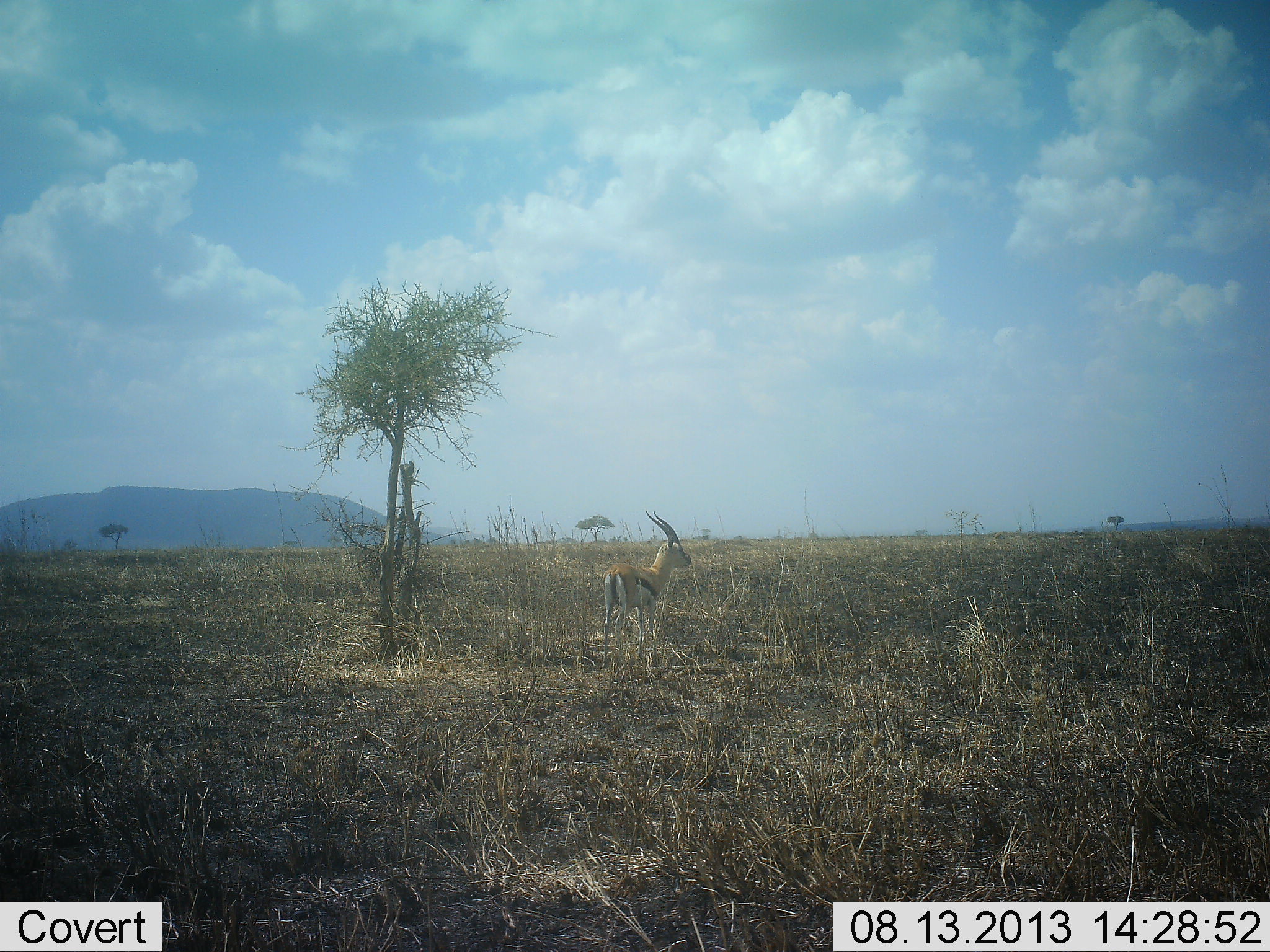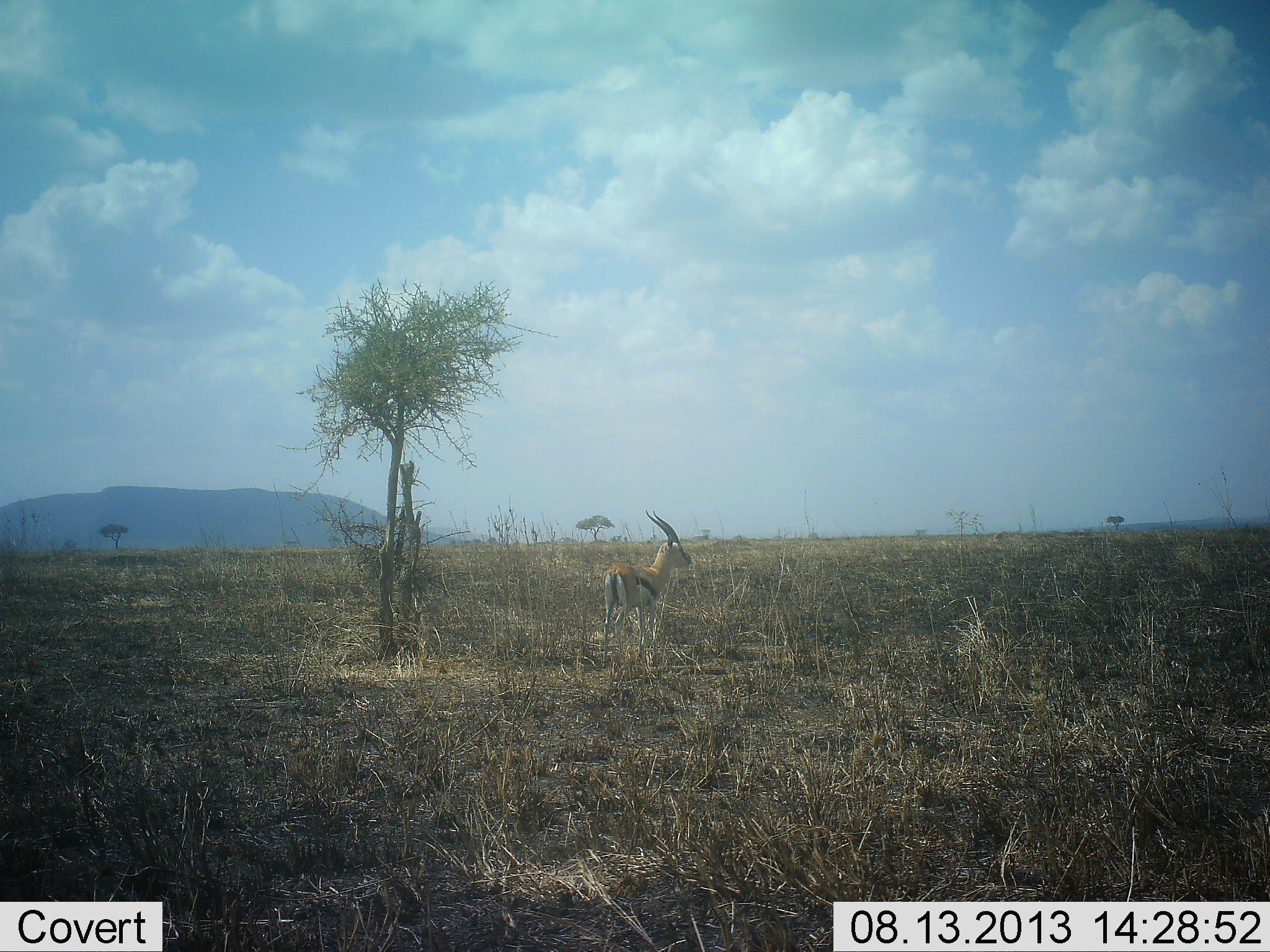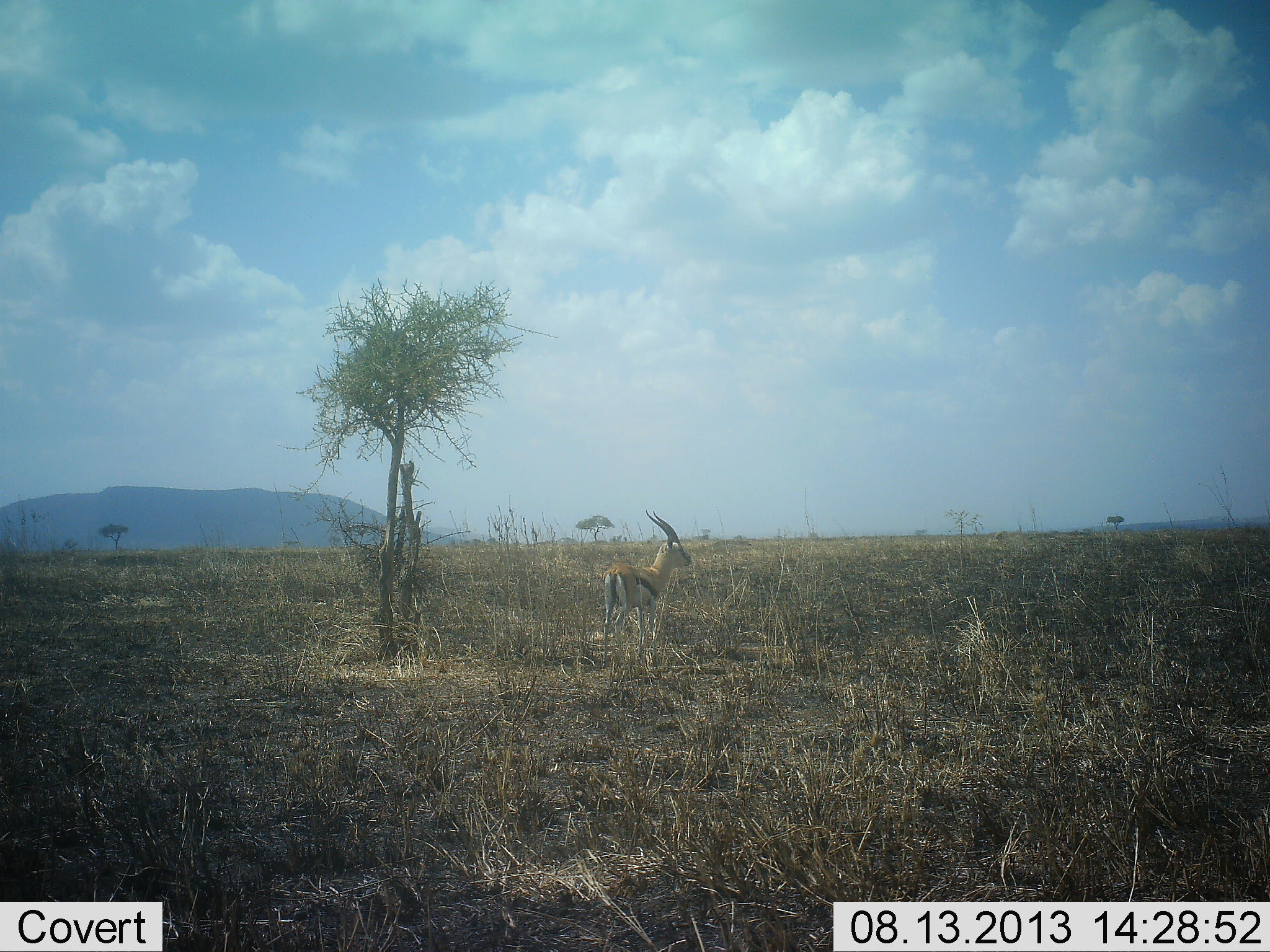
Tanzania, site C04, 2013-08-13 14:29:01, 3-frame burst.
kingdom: Animalia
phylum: Chordata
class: Mammalia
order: Artiodactyla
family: Bovidae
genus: Eudorcas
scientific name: Eudorcas thomsonii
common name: thomson's gazelle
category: gazellethomsons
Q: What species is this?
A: Gazellethomsons (thomson's gazelle) (Eudorcas thomsonii).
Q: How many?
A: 1.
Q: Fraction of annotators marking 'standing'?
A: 100%.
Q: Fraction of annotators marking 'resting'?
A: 0%.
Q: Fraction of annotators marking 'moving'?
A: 0%.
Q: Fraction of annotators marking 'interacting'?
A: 0%.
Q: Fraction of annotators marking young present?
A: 0%.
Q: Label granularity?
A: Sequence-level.